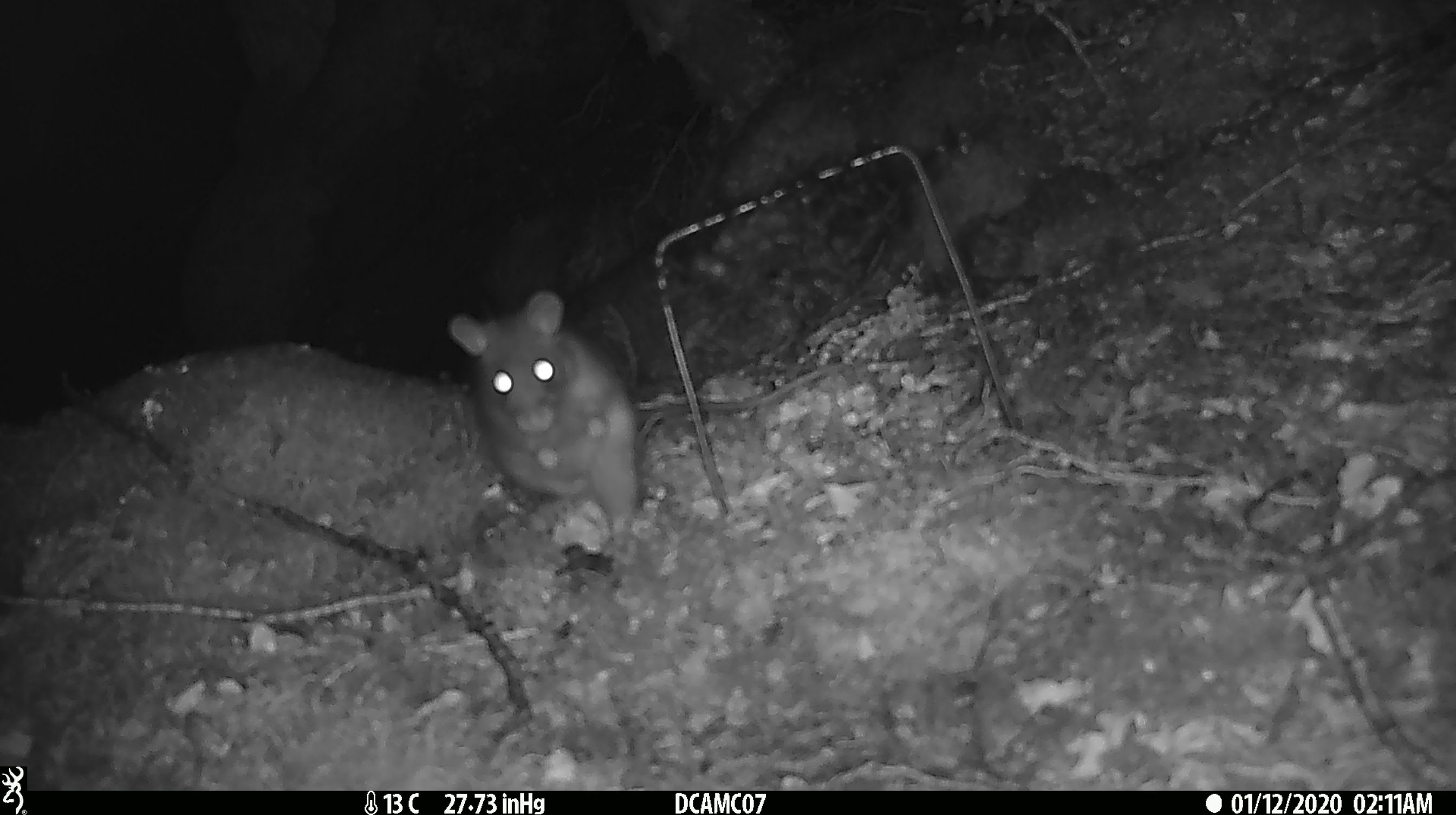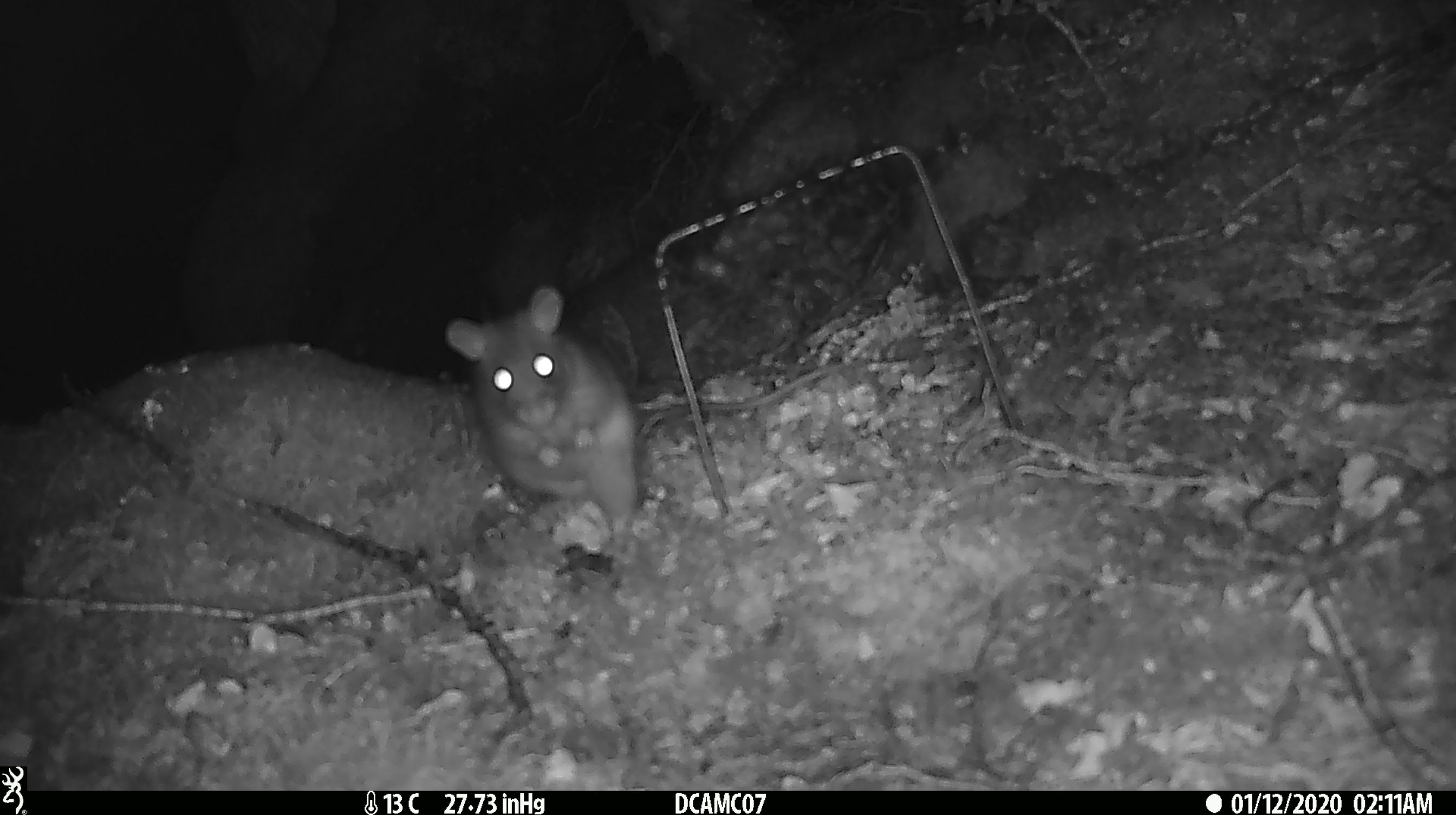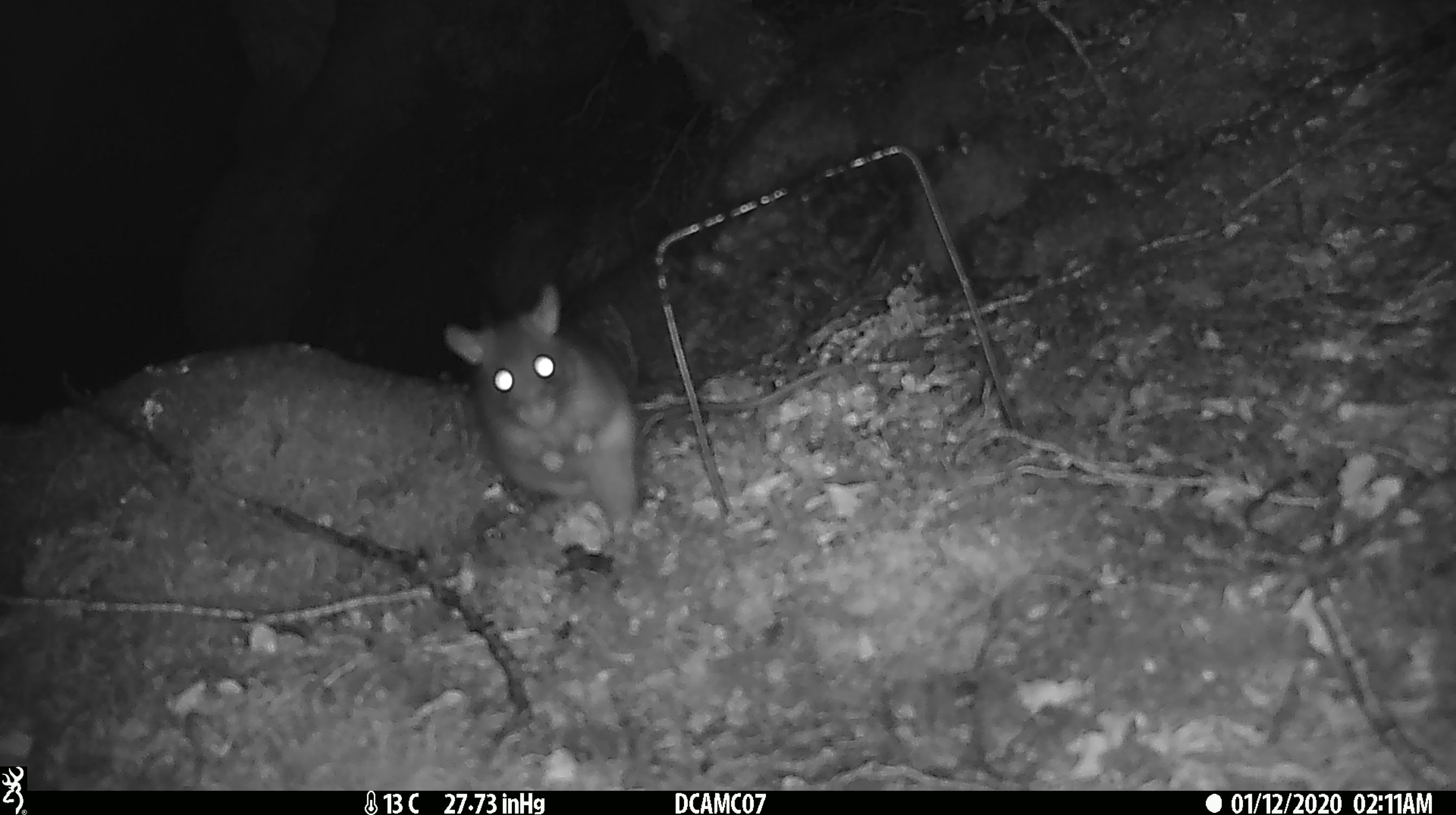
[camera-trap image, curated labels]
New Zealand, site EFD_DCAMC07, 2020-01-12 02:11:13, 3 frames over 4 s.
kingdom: Animalia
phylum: Chordata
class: Mammalia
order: Rodentia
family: Muridae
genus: Rattus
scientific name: Rattus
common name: rat